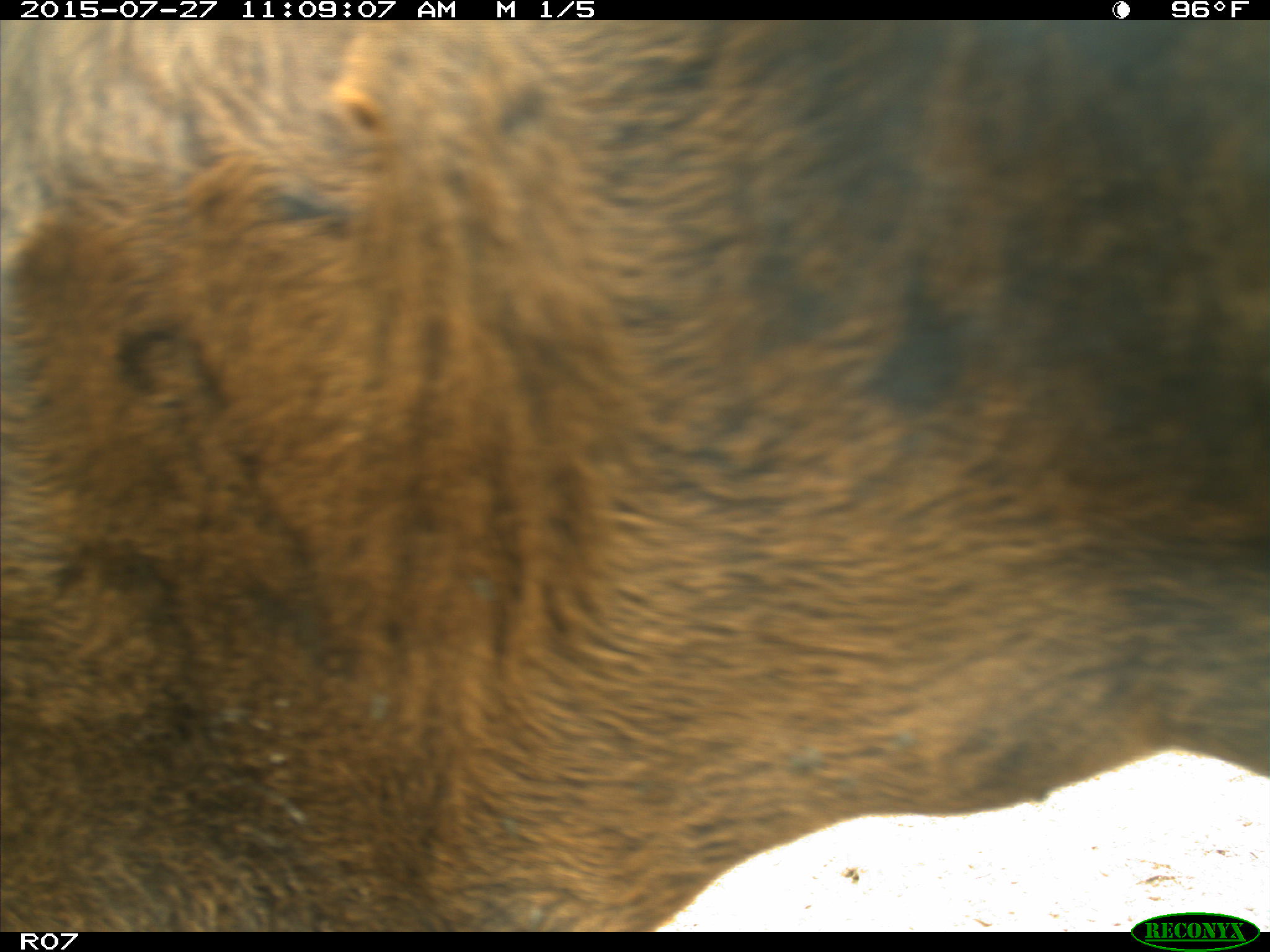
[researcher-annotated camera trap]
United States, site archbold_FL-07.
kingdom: Animalia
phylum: Chordata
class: Mammalia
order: Artiodactyla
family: Bovidae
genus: Bos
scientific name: Bos taurus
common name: domestic cow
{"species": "Bos taurus (domestic cow)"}